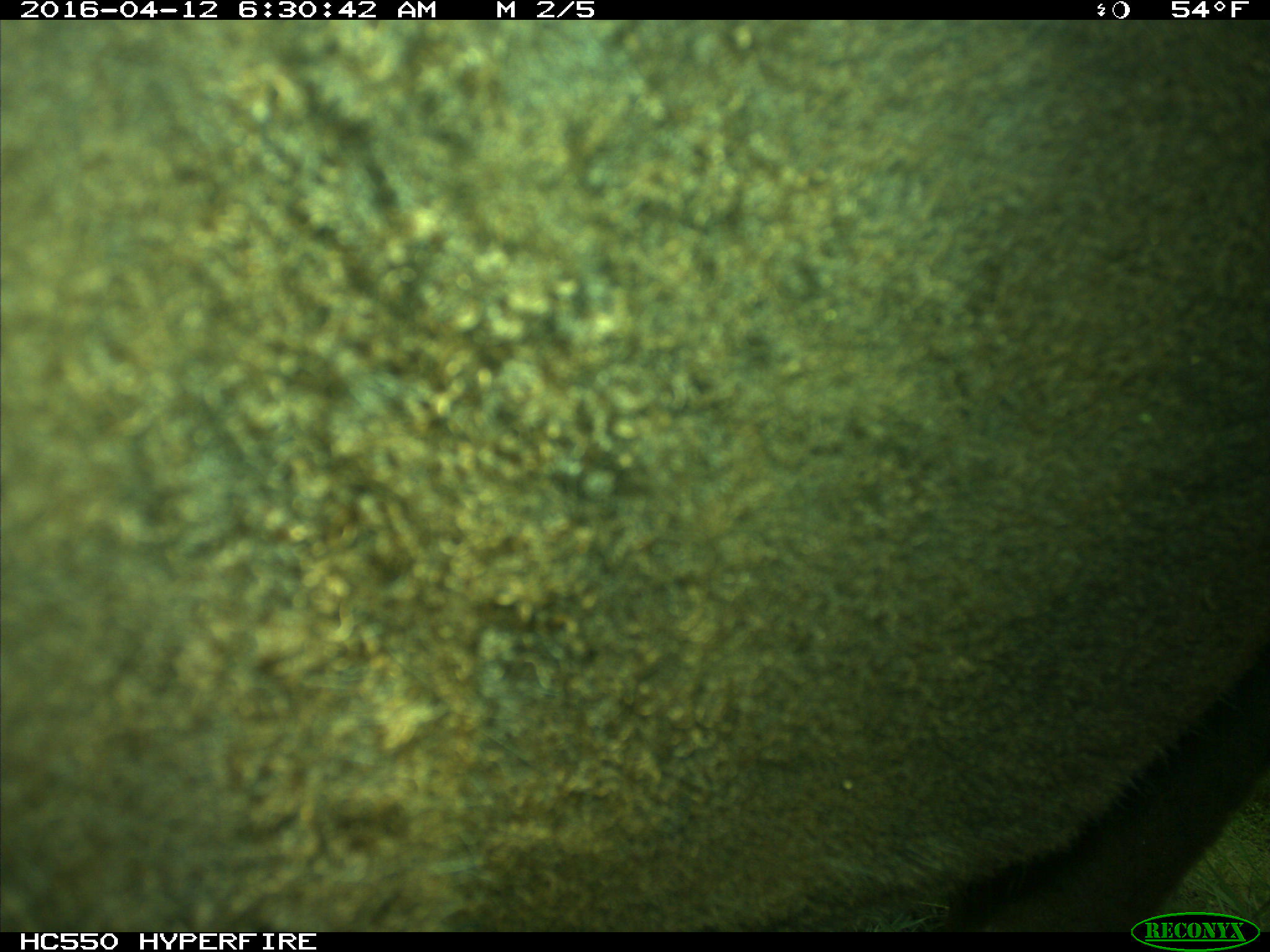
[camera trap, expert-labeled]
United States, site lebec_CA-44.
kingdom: Animalia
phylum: Chordata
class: Mammalia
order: Artiodactyla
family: Bovidae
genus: Bos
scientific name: Bos taurus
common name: domestic cow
Bos taurus (domestic cow).